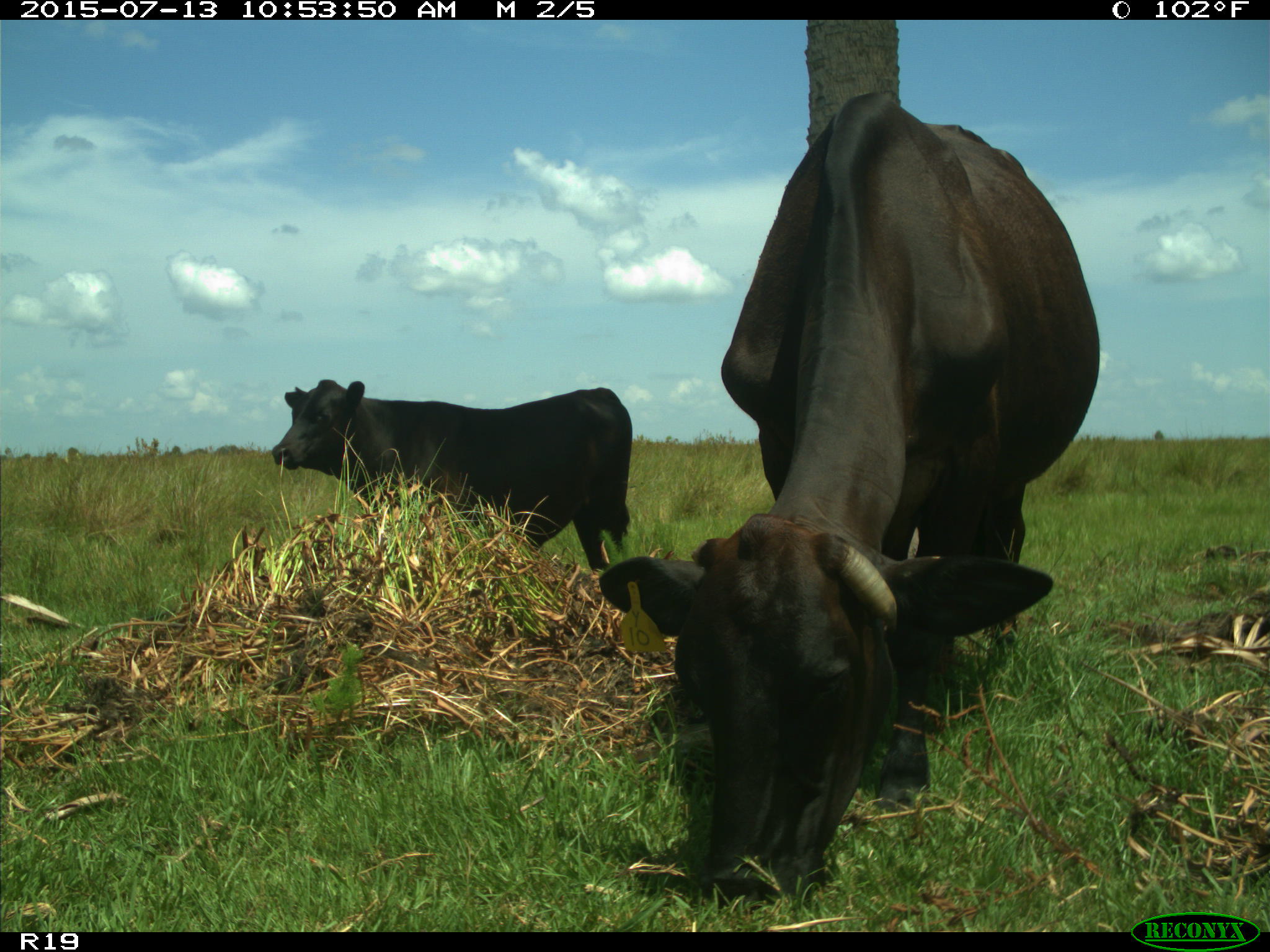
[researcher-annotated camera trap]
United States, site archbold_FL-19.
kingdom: Animalia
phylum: Chordata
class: Mammalia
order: Artiodactyla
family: Bovidae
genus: Bos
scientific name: Bos taurus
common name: domestic cow